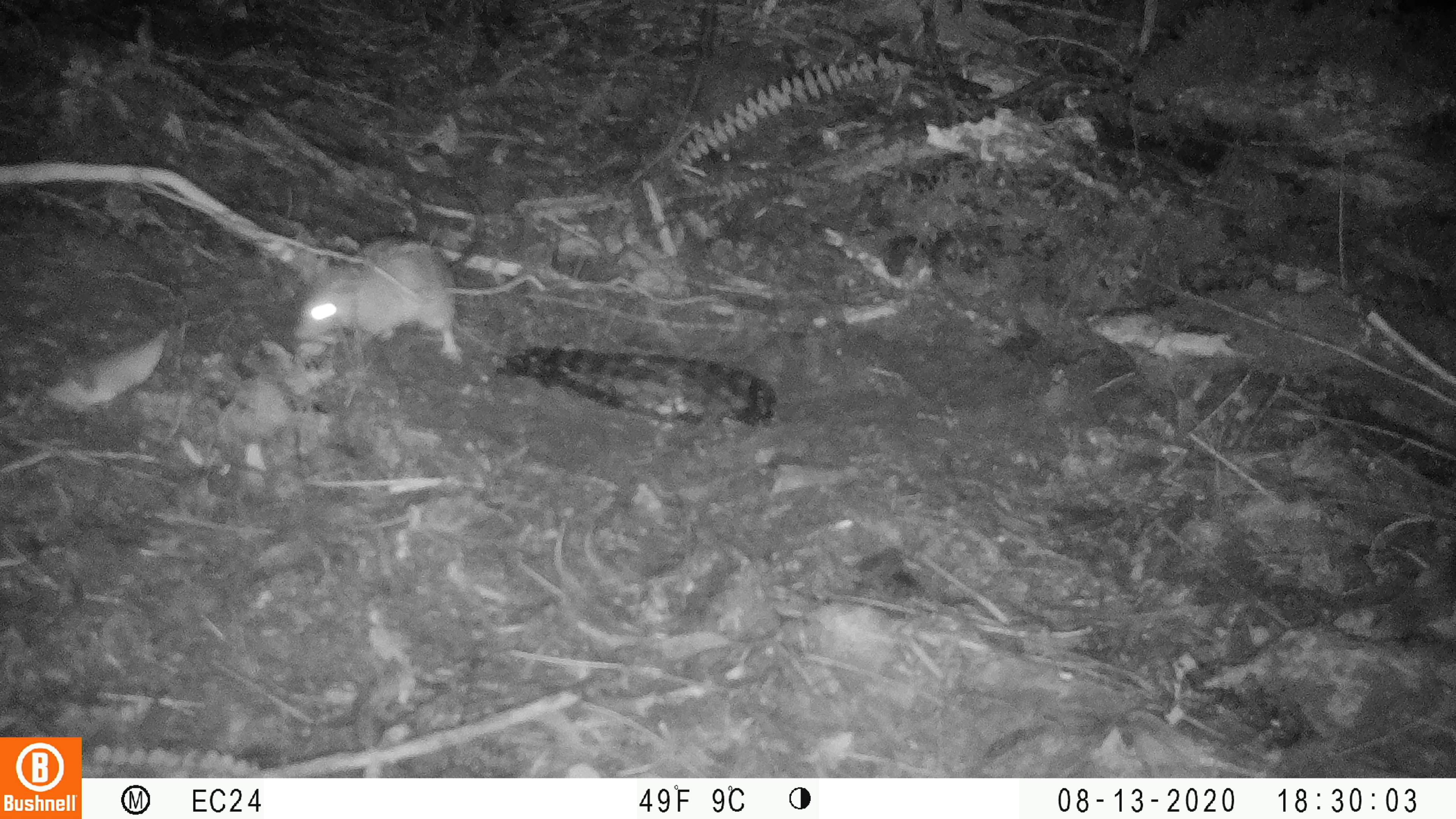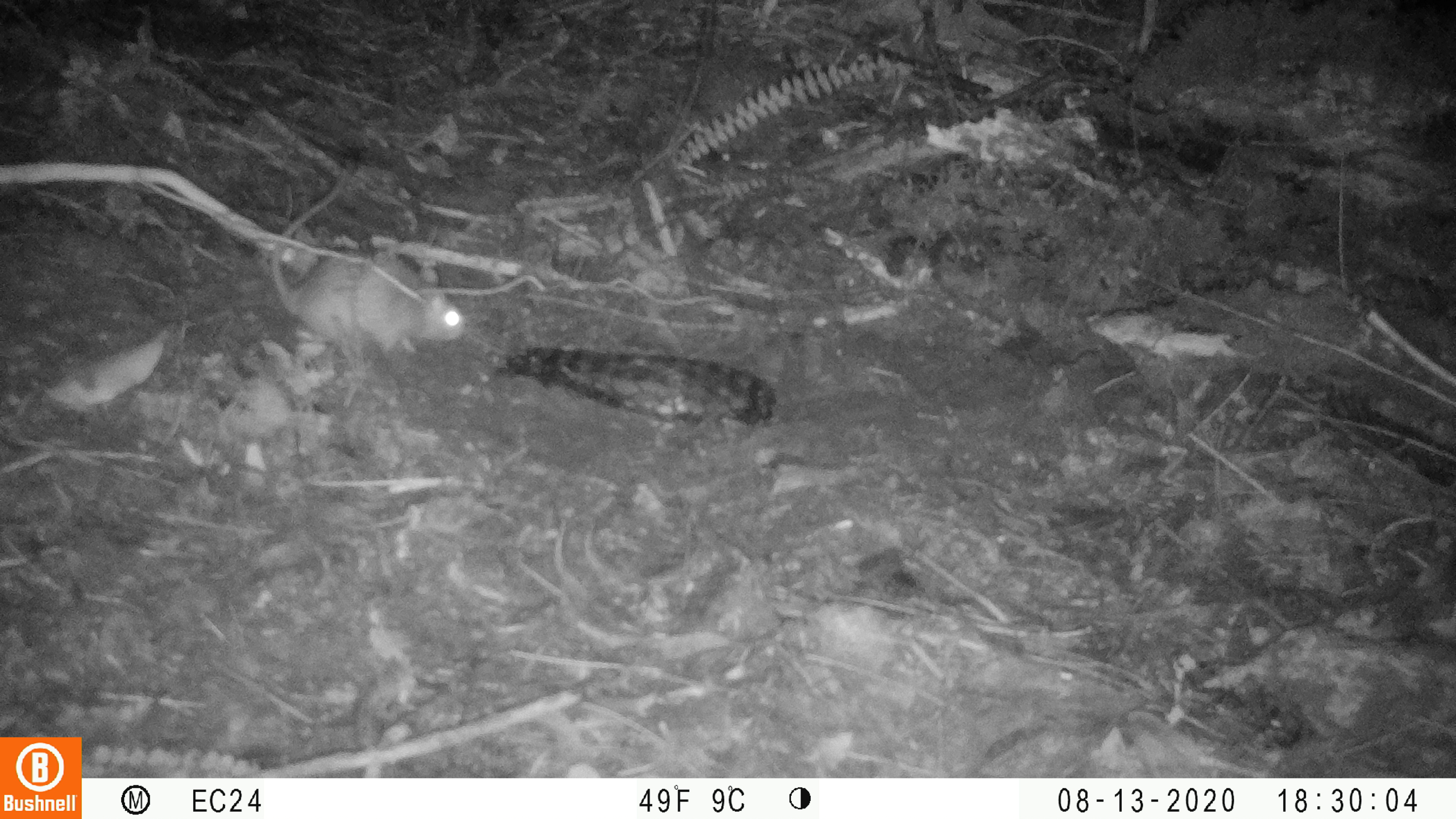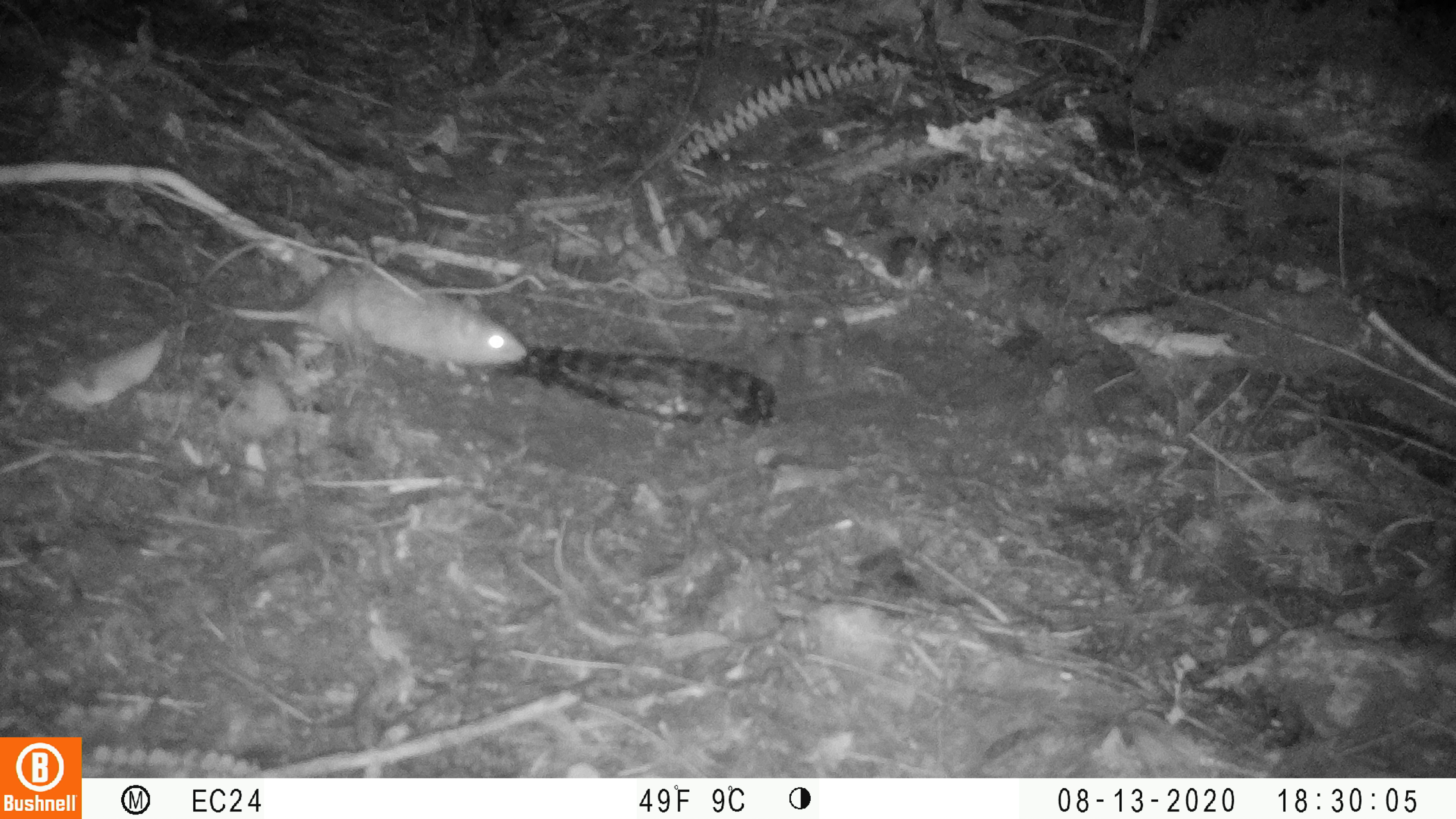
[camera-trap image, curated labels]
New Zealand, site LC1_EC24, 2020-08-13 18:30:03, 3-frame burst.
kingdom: Animalia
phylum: Chordata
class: Mammalia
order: Rodentia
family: Muridae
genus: Rattus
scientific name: Rattus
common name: rat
Rat (Rattus).